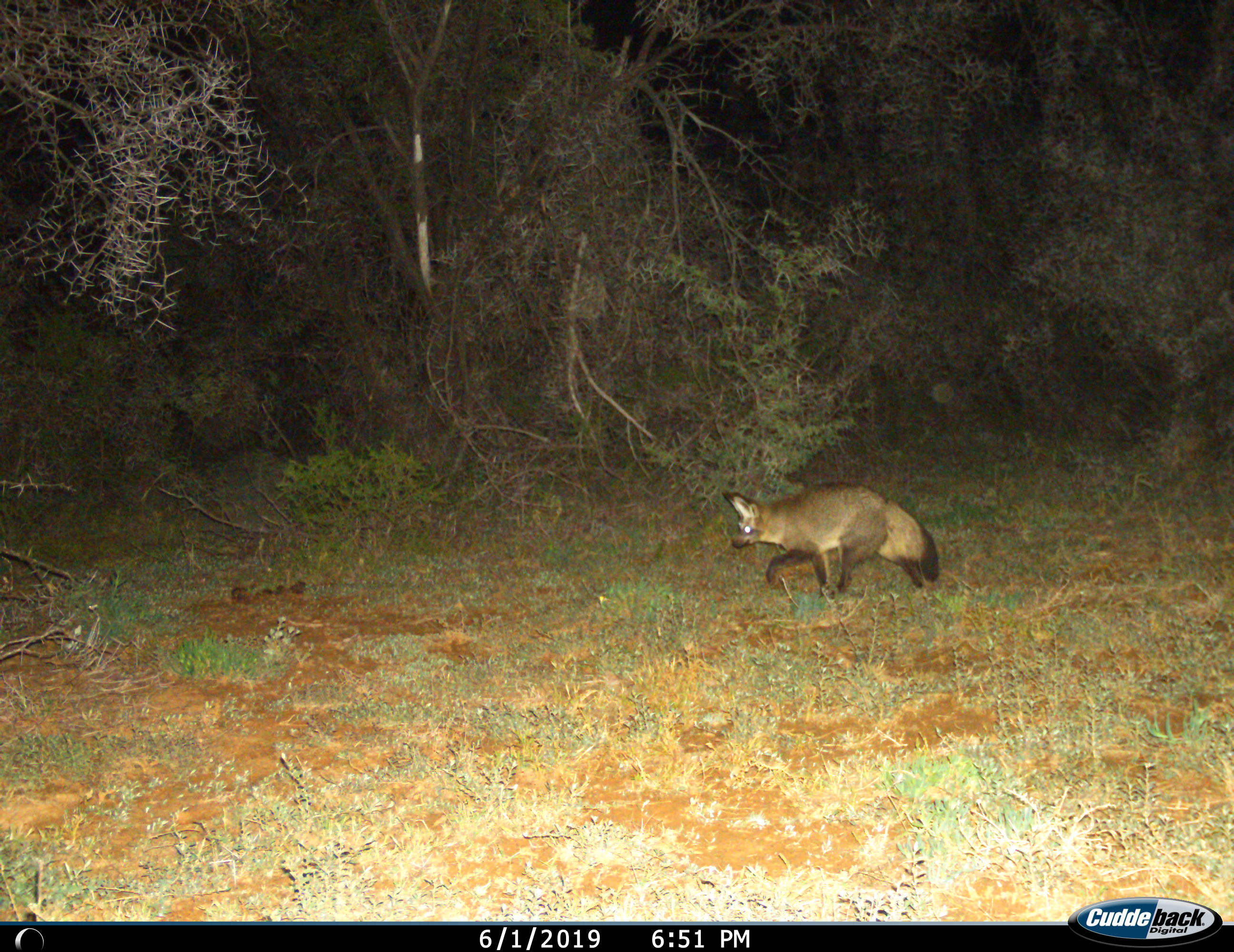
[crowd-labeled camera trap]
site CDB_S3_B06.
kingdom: Animalia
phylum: Chordata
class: Mammalia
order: Carnivora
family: Canidae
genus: Otocyon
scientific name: Otocyon megalotis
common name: bat-eared fox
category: foxbateared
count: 1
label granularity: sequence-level